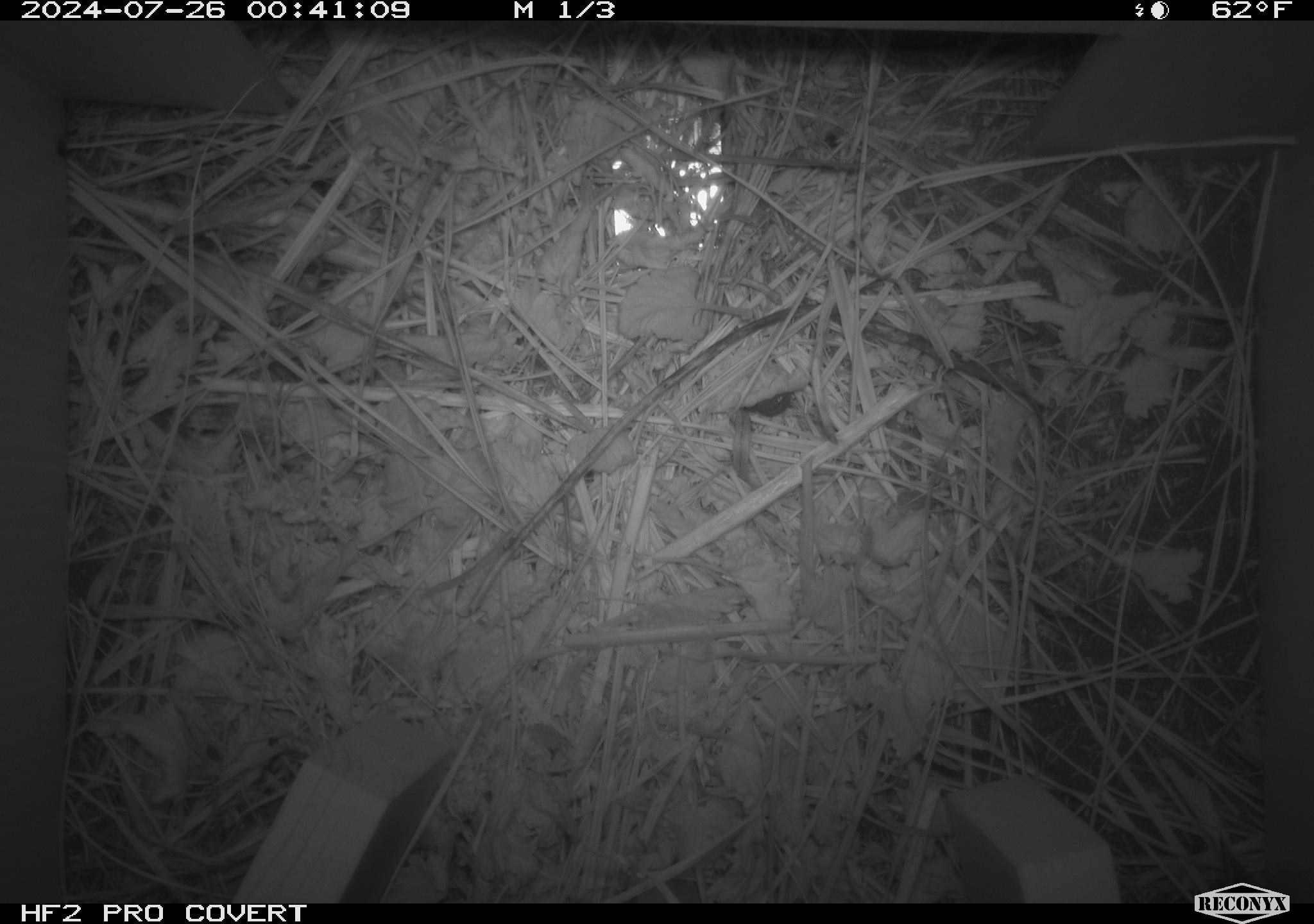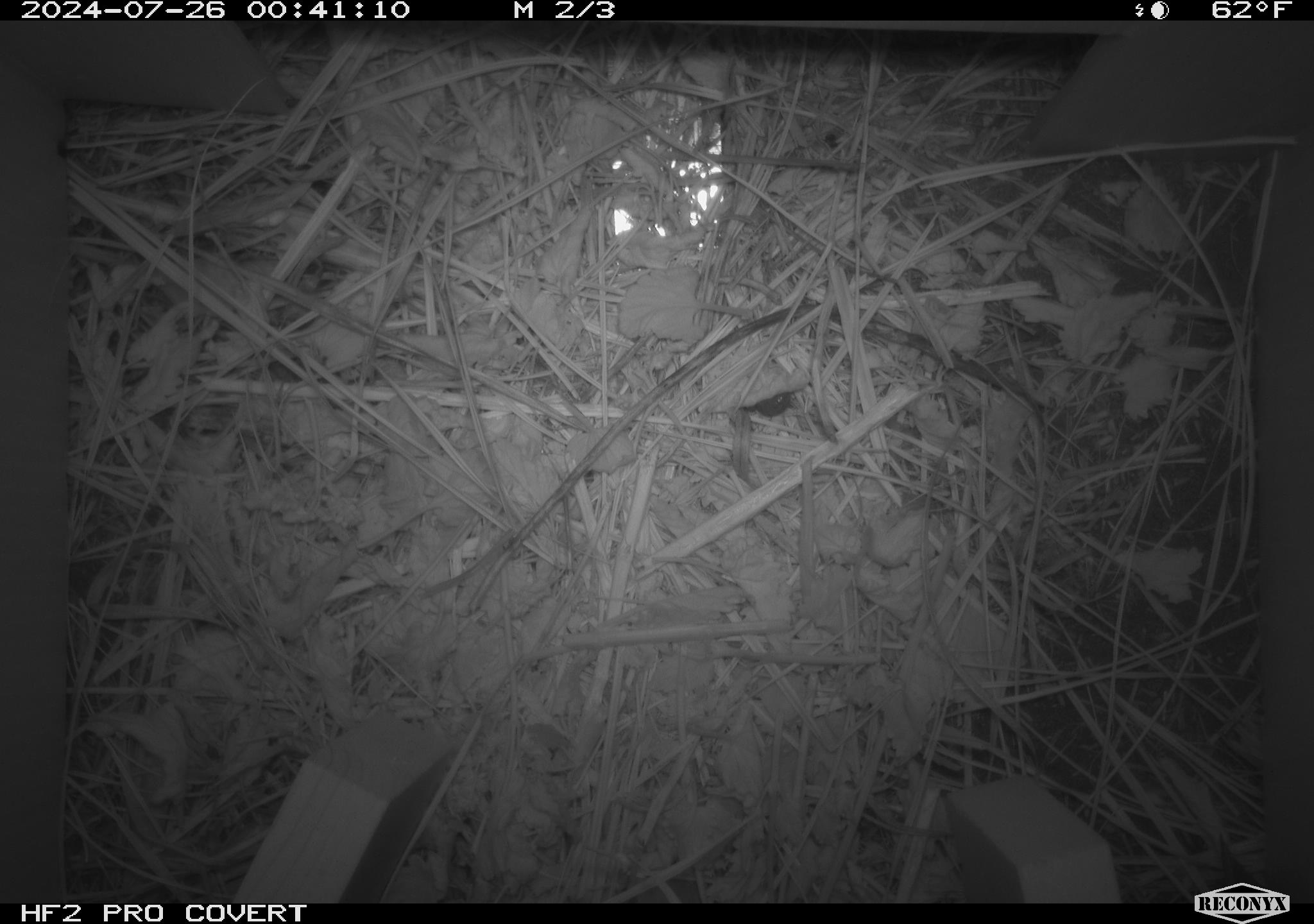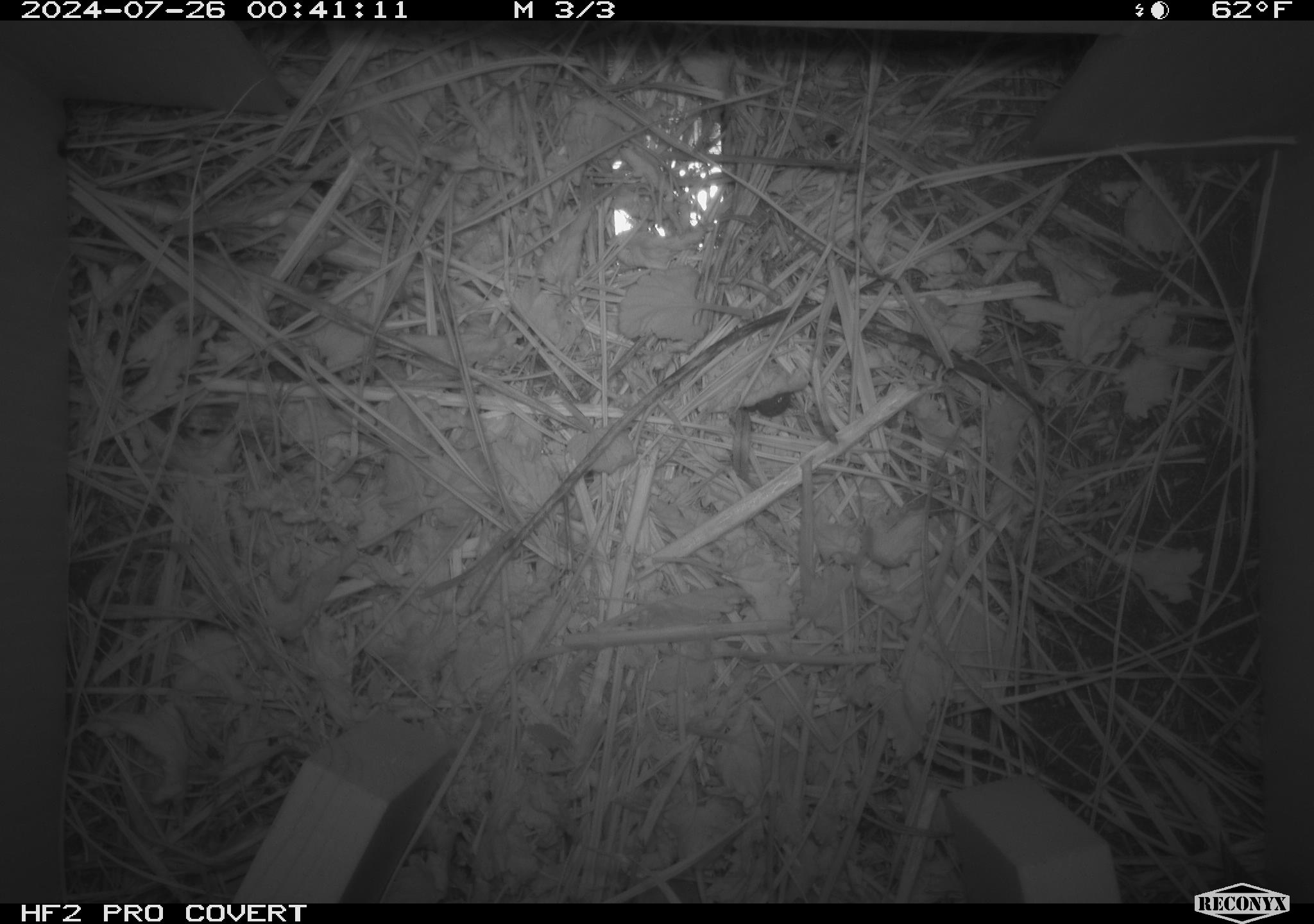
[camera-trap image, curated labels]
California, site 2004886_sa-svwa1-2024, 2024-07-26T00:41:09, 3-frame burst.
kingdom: Animalia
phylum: Arthropoda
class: Malacostraca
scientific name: Malacostraca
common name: amphipods, crabs, isopods, krill, lobsters and shrimps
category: malacostracan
Malacostracan (amphipods, crabs, isopods, krill, lobsters and shrimps) (Malacostraca).